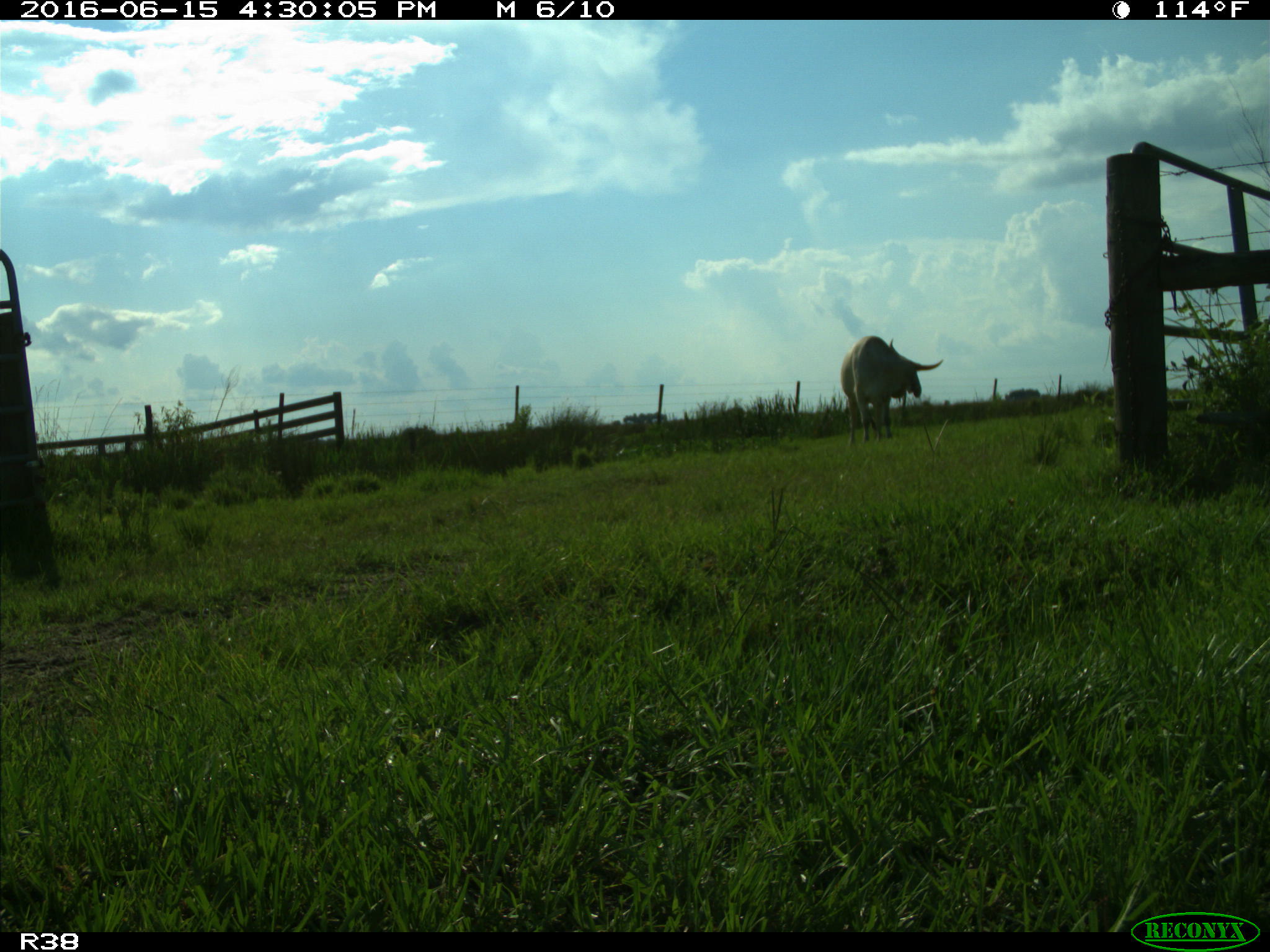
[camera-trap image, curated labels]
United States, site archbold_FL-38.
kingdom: Animalia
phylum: Chordata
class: Mammalia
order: Artiodactyla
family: Bovidae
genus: Bos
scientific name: Bos taurus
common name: domestic cow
Bos taurus (domestic cow).